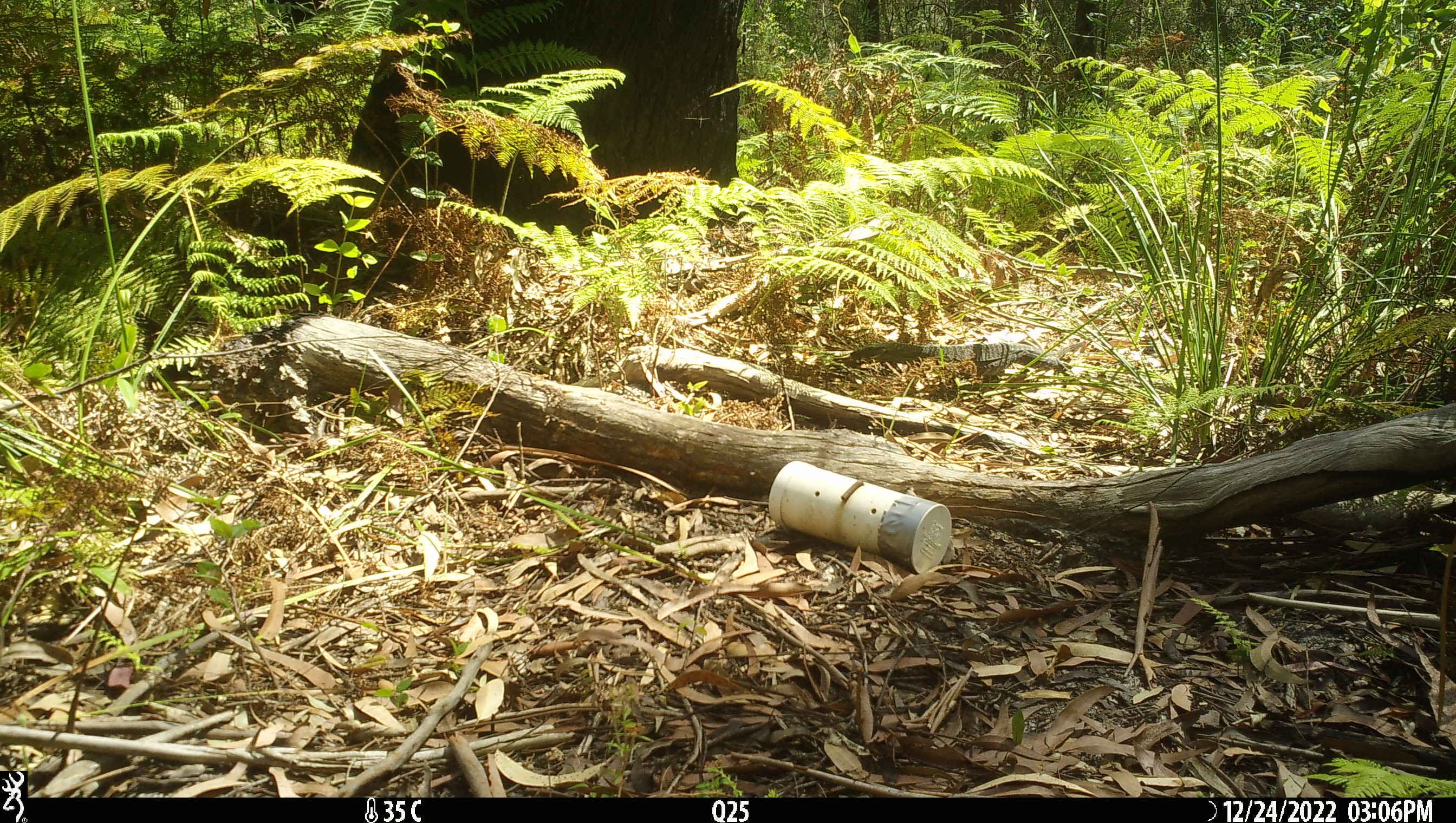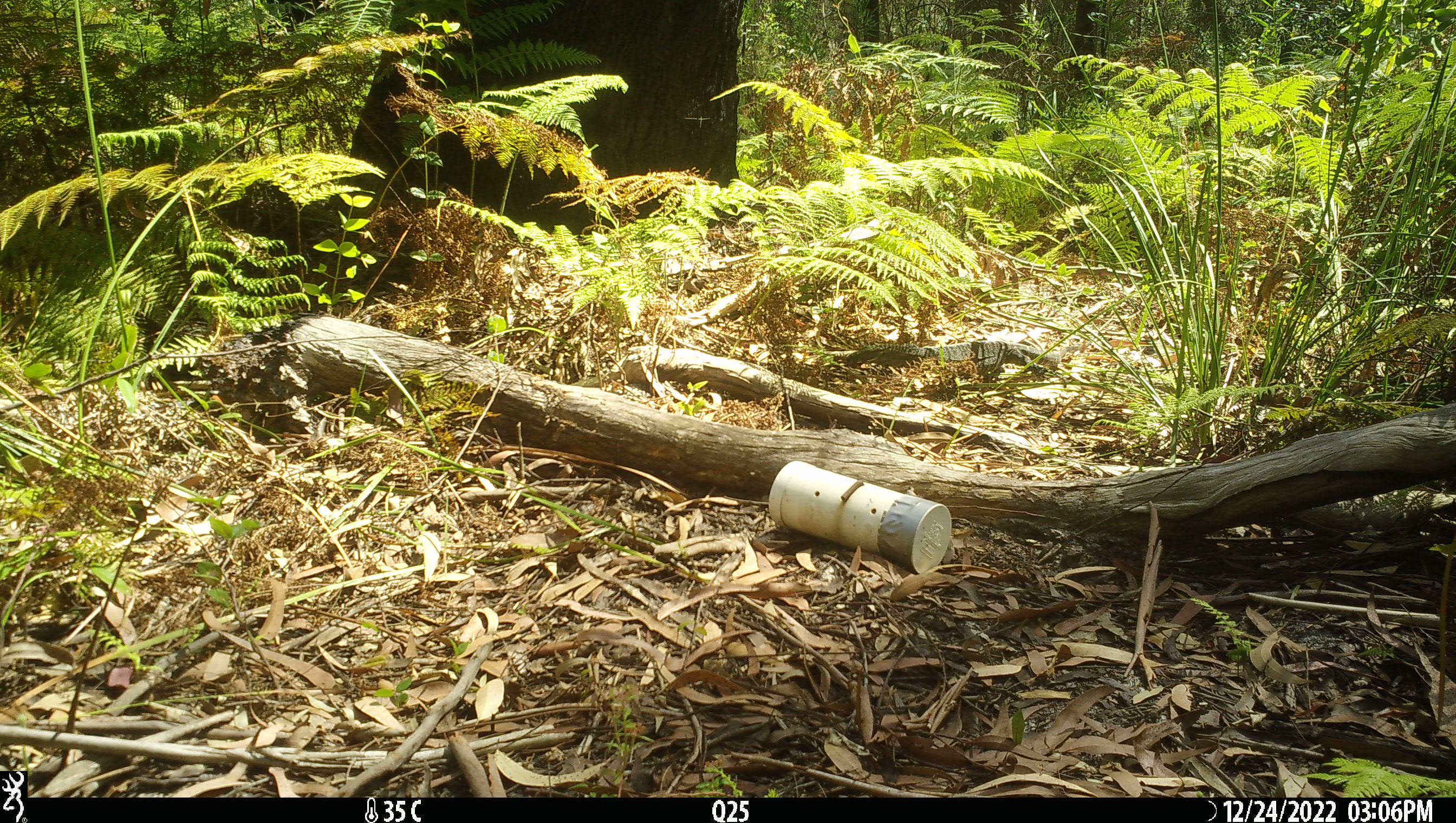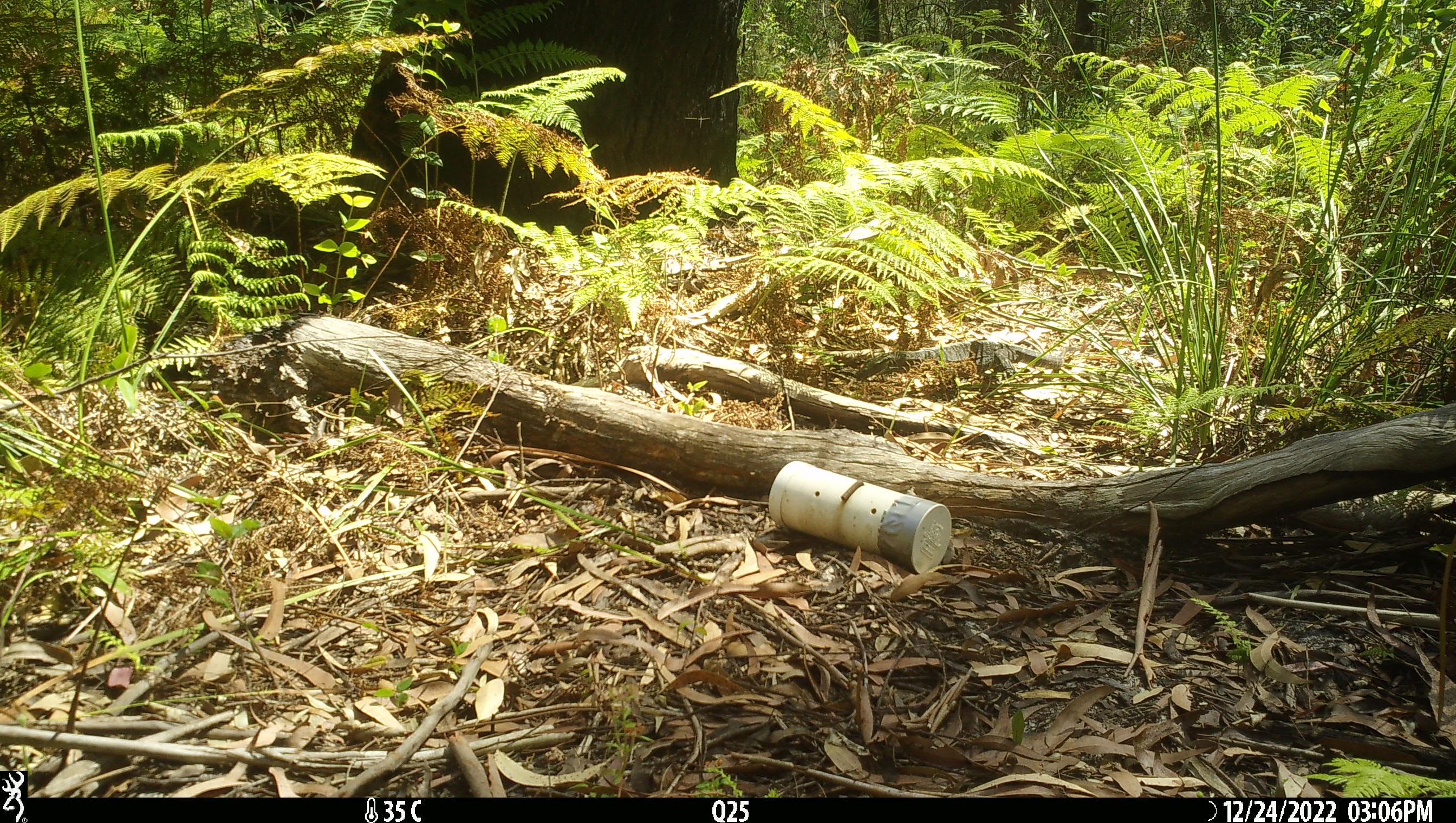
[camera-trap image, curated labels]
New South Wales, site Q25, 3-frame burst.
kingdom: Animalia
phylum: Chordata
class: Reptilia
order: Squamata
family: Varanidae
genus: Varanus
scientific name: Varanus varius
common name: lace monitor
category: goanna